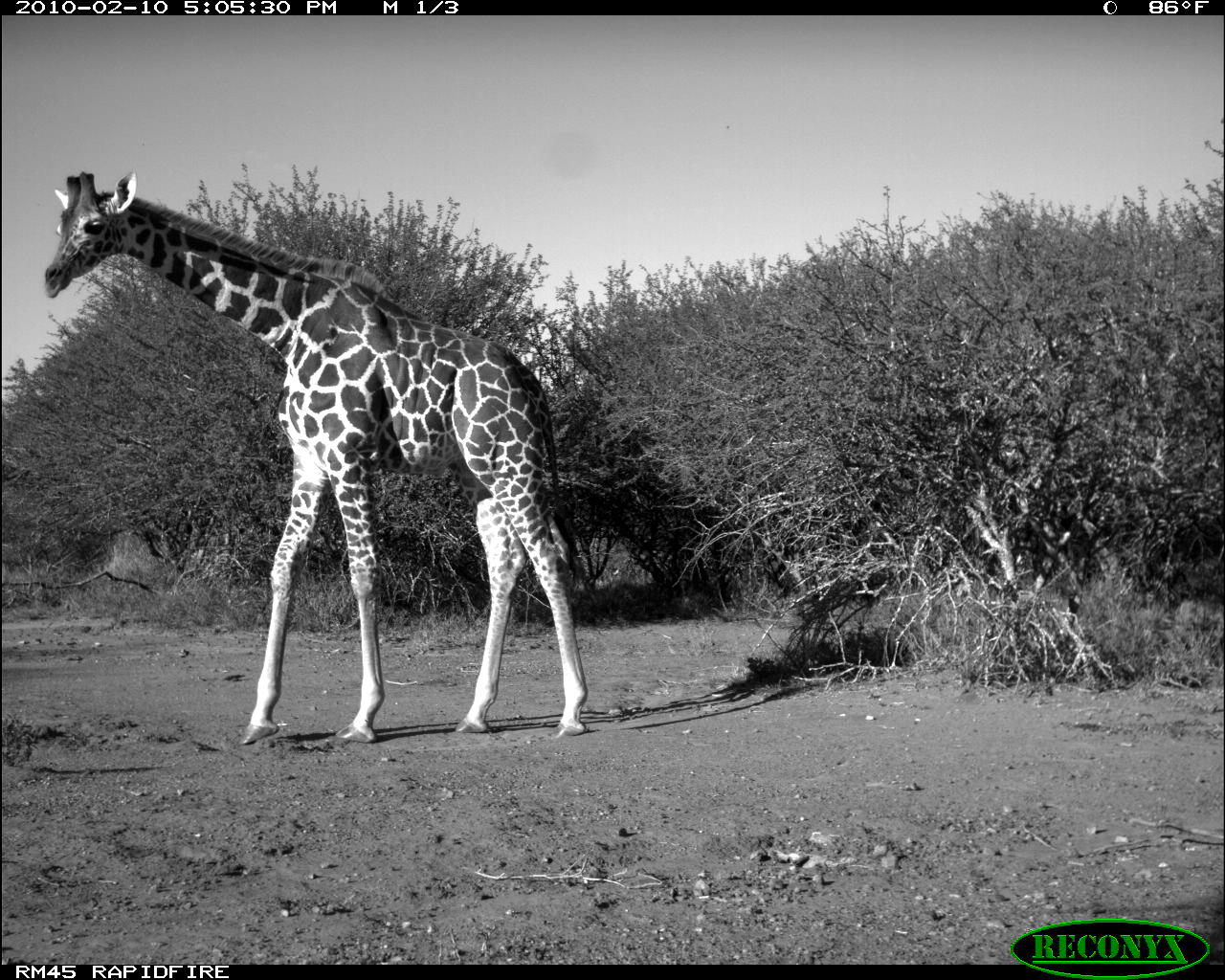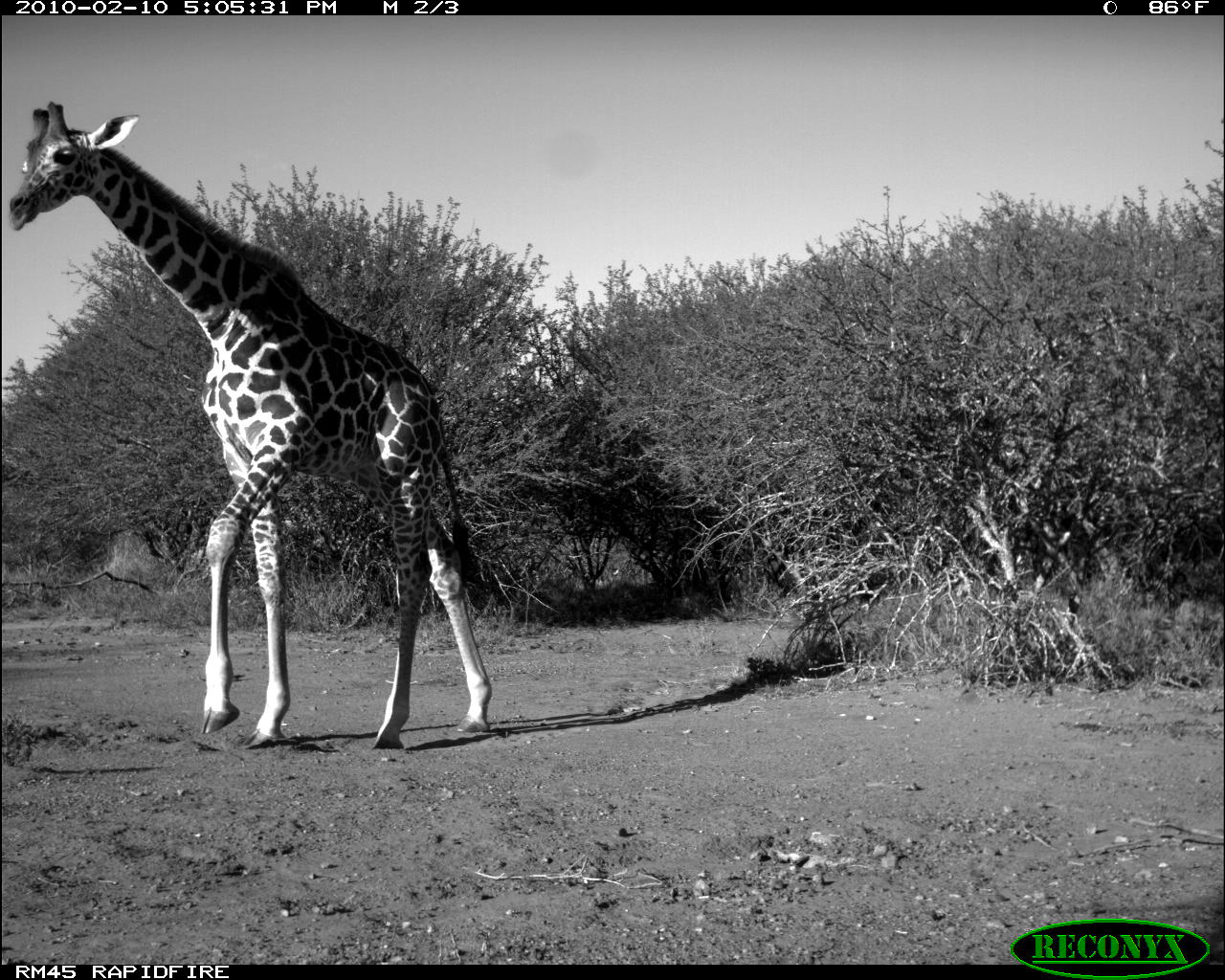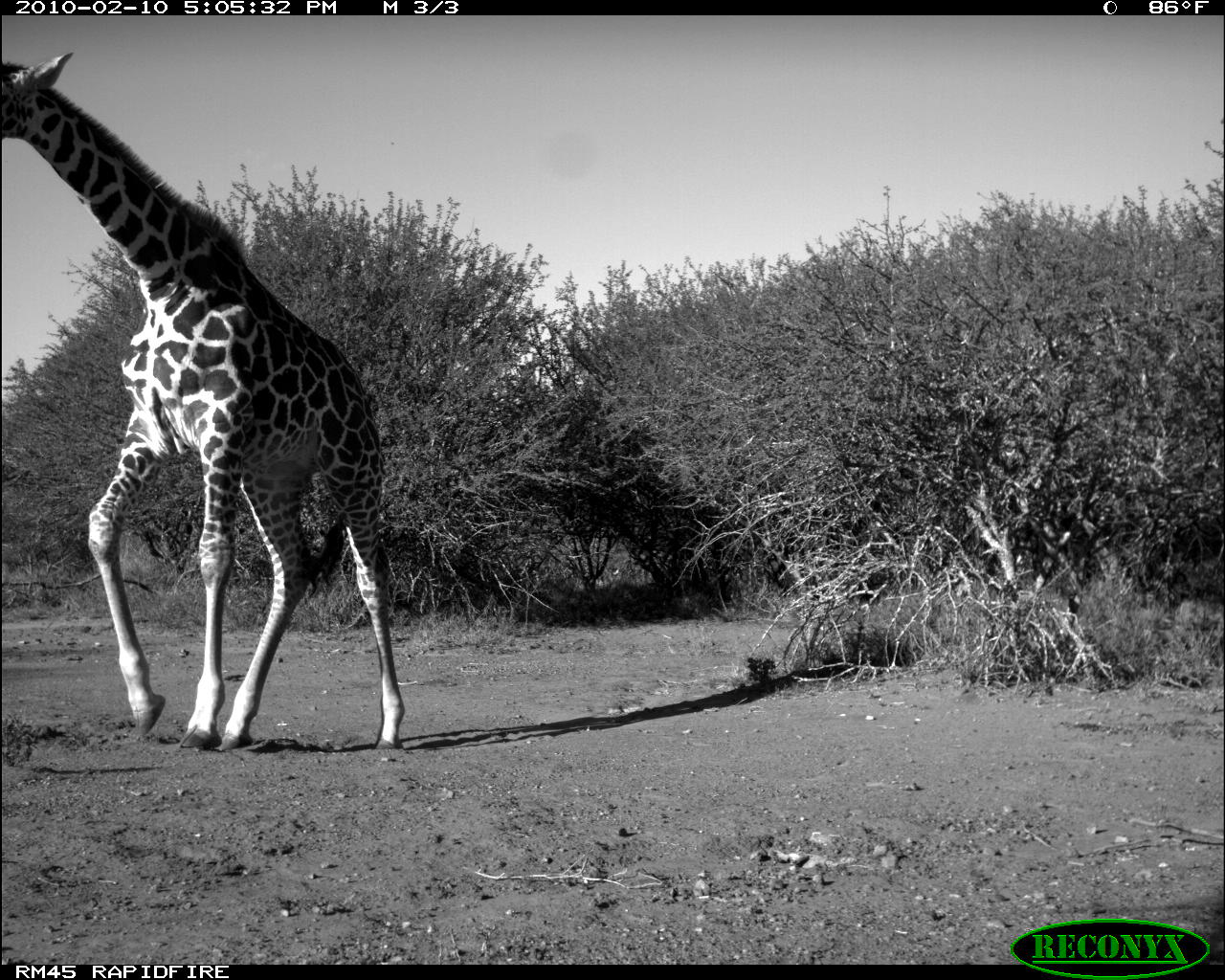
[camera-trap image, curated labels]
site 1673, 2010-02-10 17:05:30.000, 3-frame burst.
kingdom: Animalia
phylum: Chordata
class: Mammalia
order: Artiodactyla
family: Giraffidae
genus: Giraffa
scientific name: Giraffa camelopardalis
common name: giraffe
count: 1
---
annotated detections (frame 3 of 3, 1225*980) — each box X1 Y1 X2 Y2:
giraffa camelopardalis: 1 49 406 752